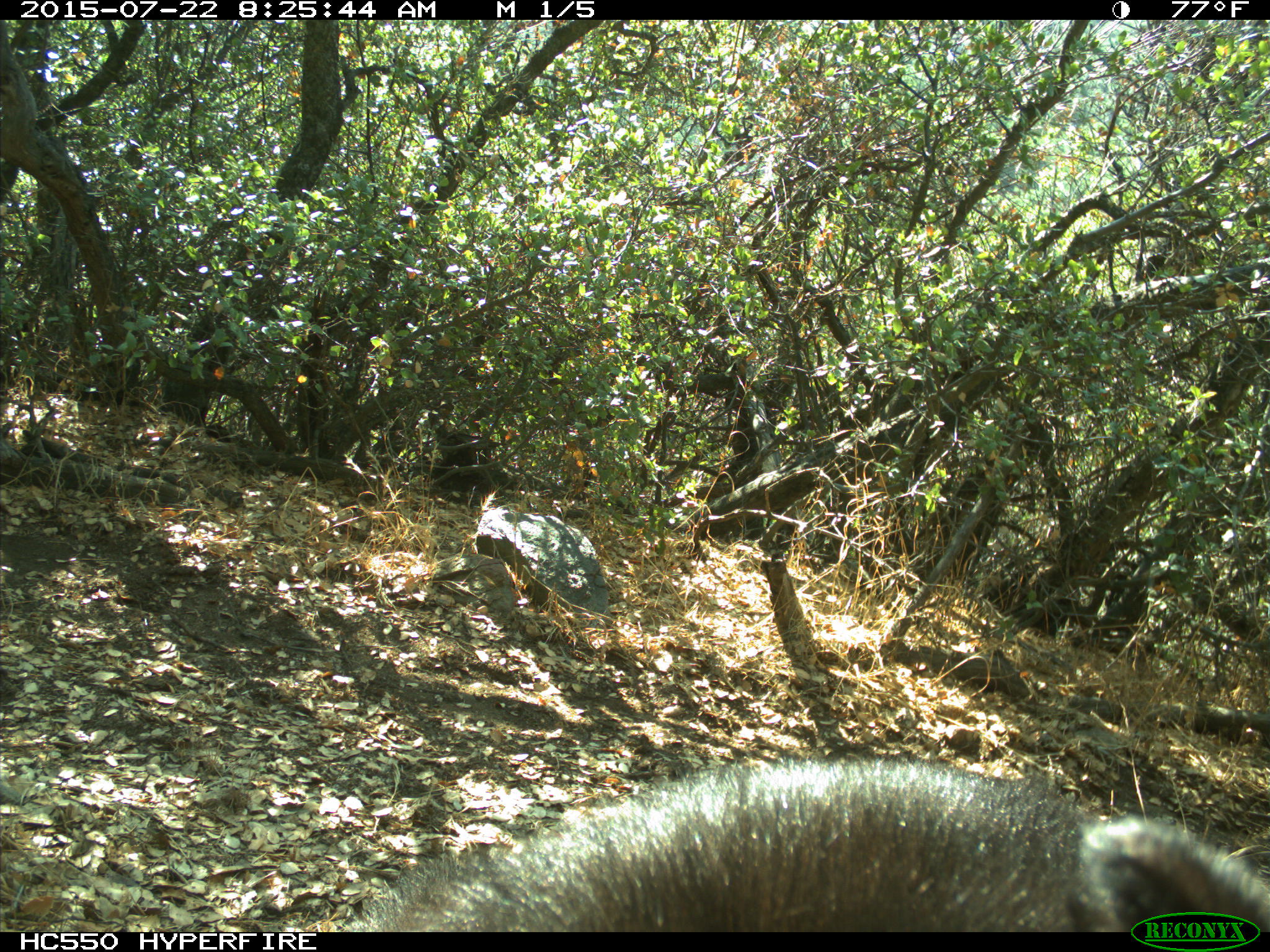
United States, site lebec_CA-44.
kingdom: Animalia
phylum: Chordata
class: Mammalia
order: Carnivora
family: Ursidae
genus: Ursus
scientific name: Ursus americanus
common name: american black bear